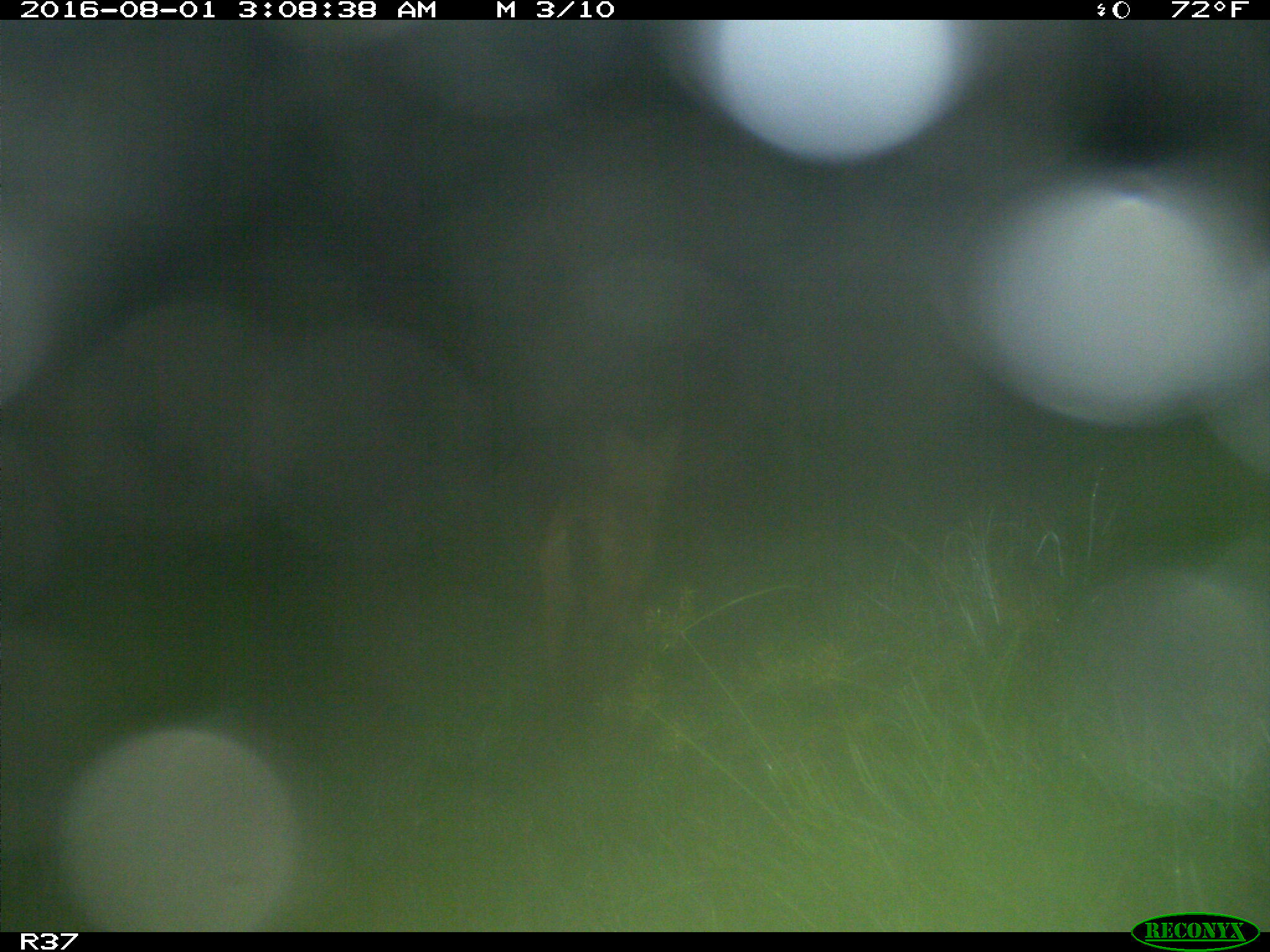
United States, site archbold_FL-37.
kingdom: Animalia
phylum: Chordata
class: Mammalia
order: Carnivora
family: Canidae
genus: Canis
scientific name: Canis latrans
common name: coyote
Canis latrans (coyote).